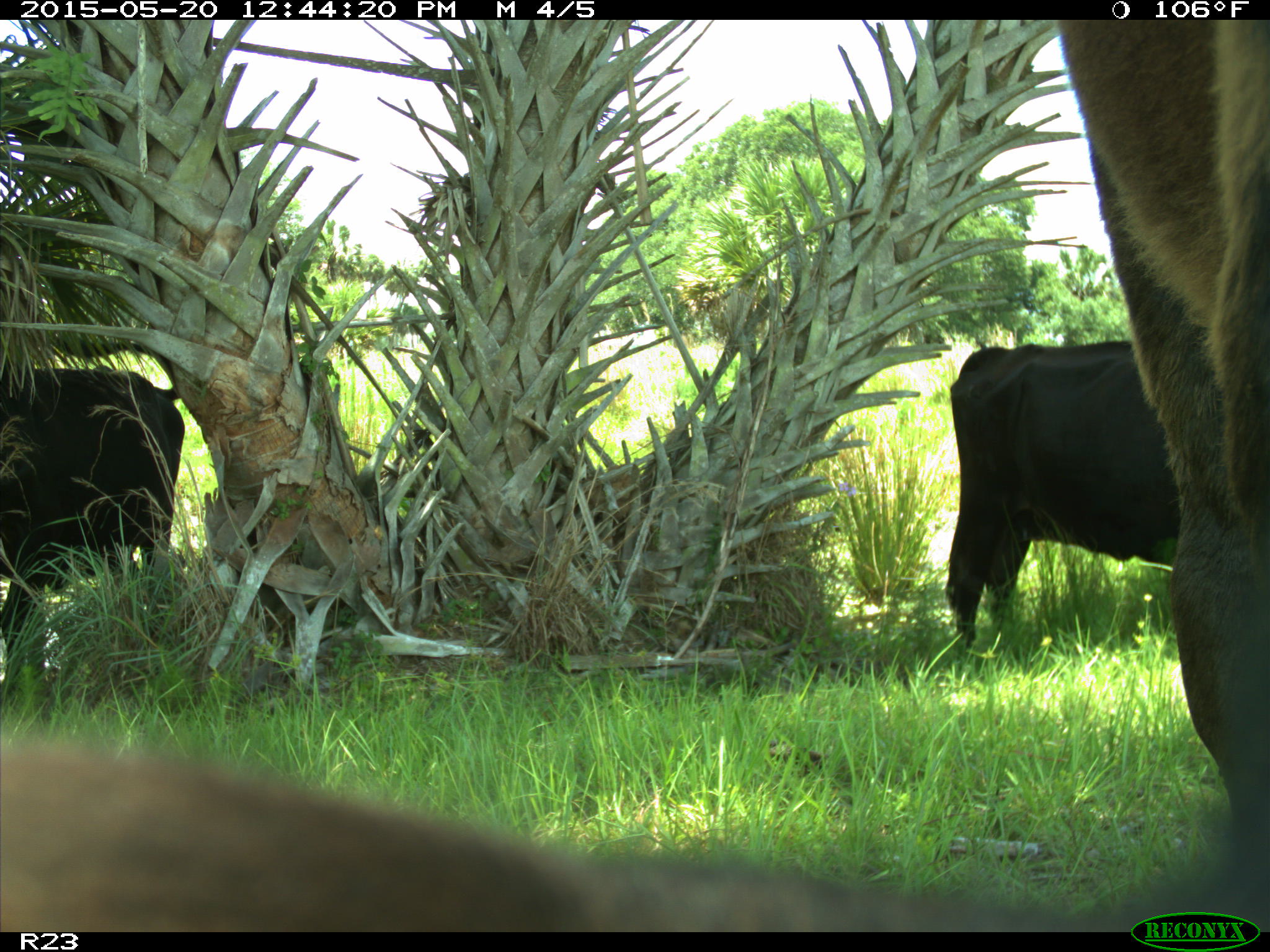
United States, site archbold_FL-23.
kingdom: Animalia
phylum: Chordata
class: Mammalia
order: Artiodactyla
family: Bovidae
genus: Bos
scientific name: Bos taurus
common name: domestic cow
Bos taurus (domestic cow).